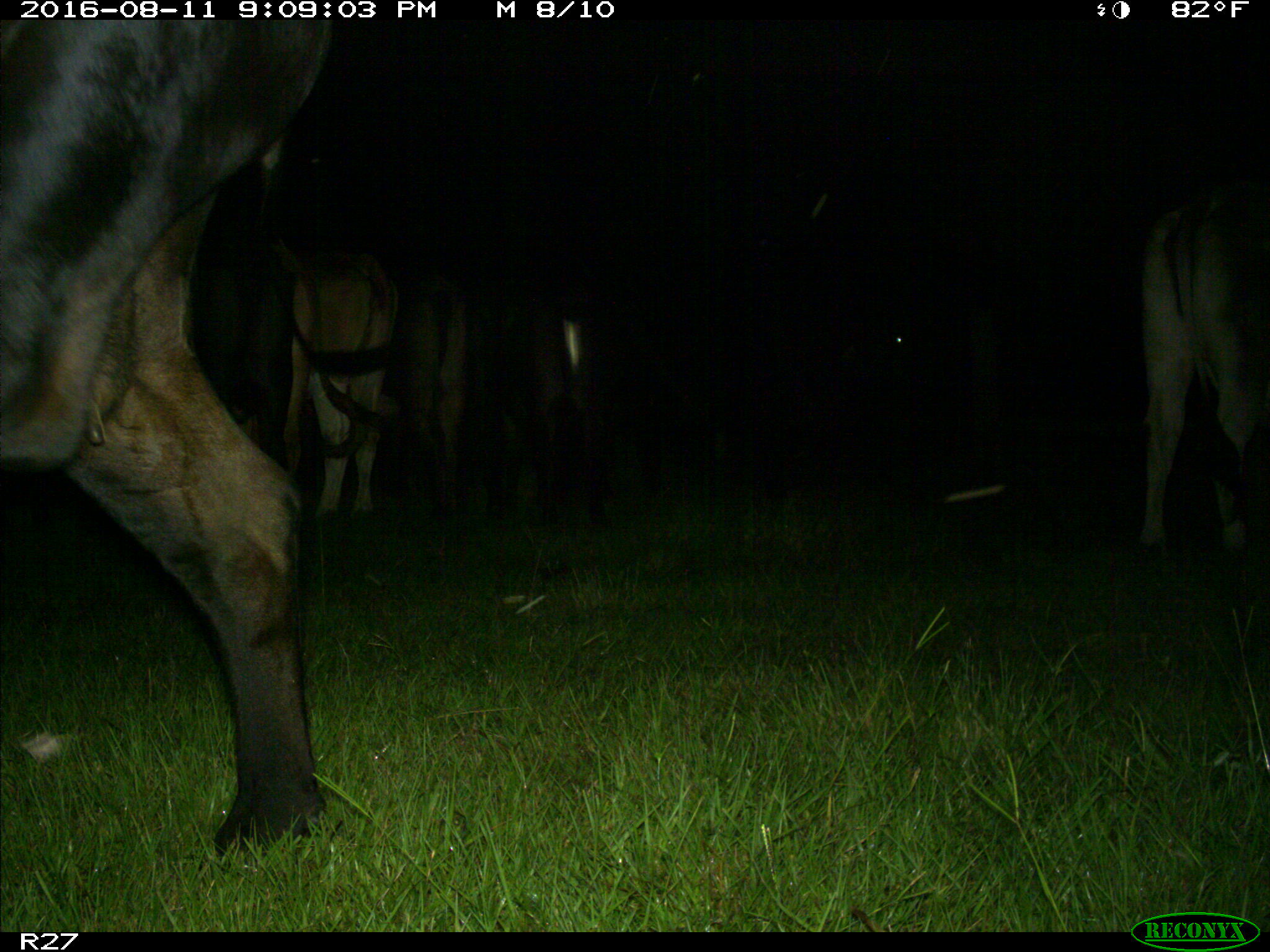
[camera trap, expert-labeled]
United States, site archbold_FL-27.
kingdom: Animalia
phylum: Chordata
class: Mammalia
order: Artiodactyla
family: Bovidae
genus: Bos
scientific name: Bos taurus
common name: domestic cow